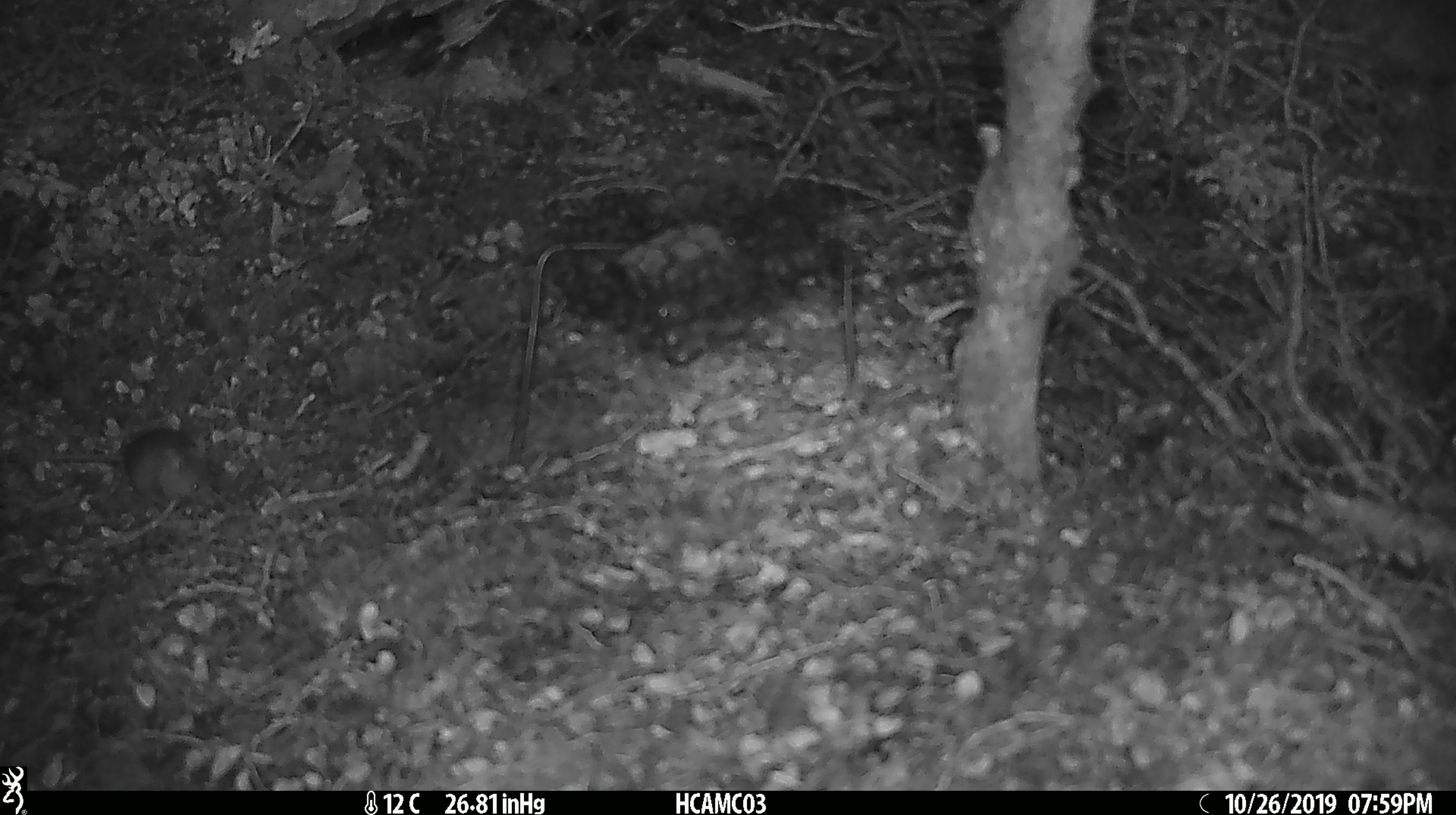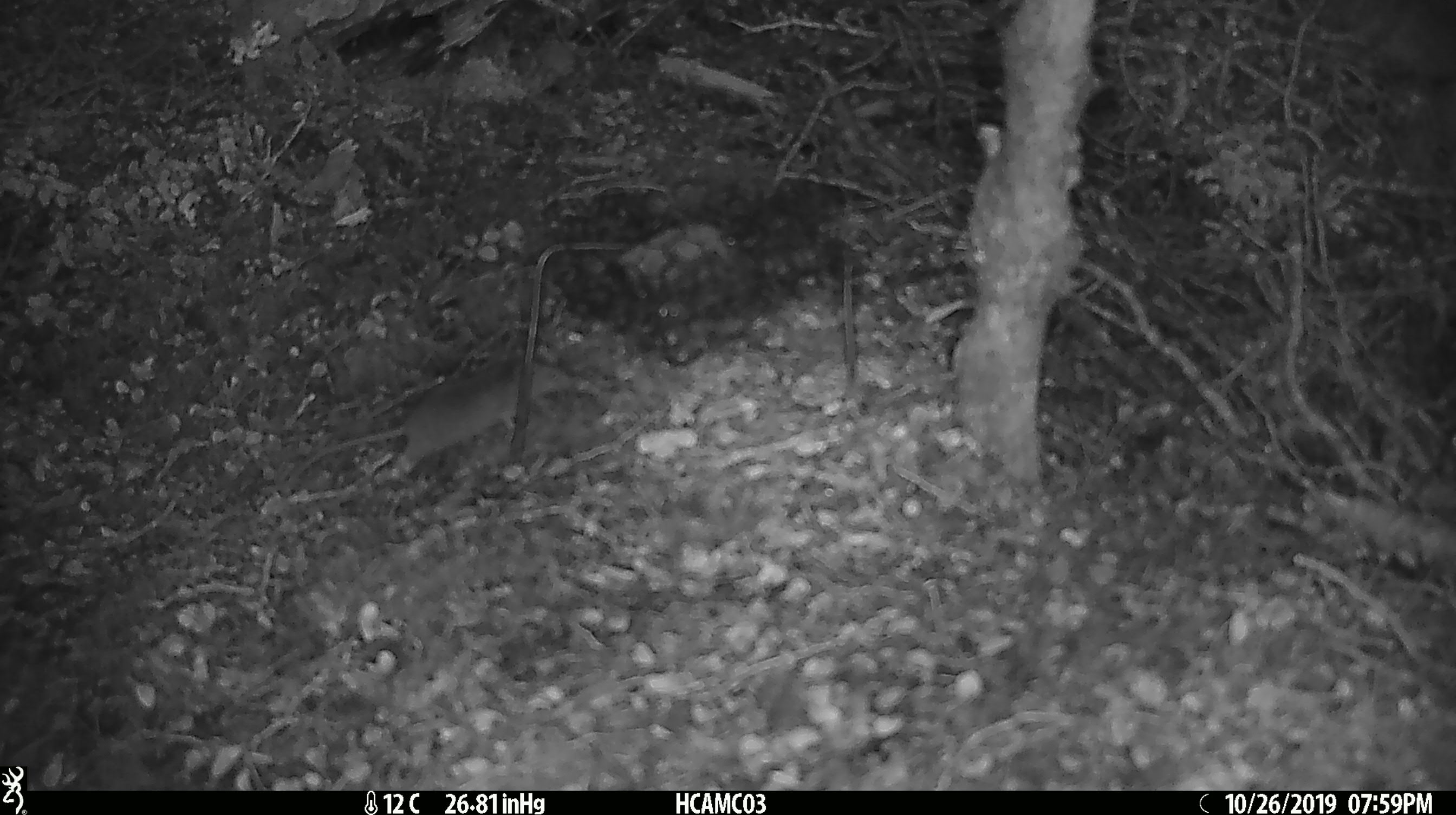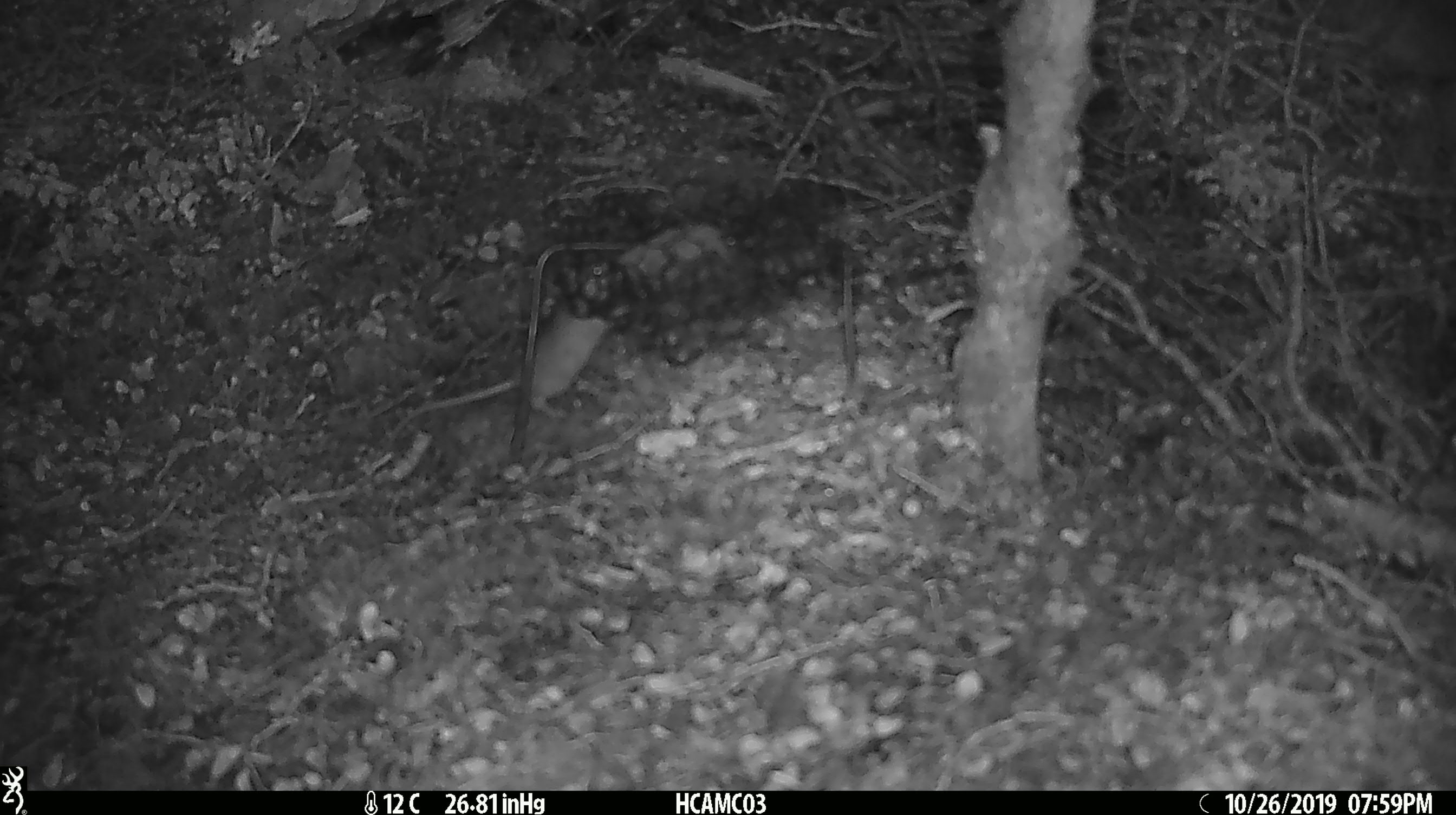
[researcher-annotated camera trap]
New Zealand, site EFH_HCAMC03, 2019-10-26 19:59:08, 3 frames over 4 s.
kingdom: Animalia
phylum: Chordata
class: Mammalia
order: Rodentia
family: Muridae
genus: Mus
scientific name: Mus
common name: mouse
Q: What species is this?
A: Mouse (Mus).